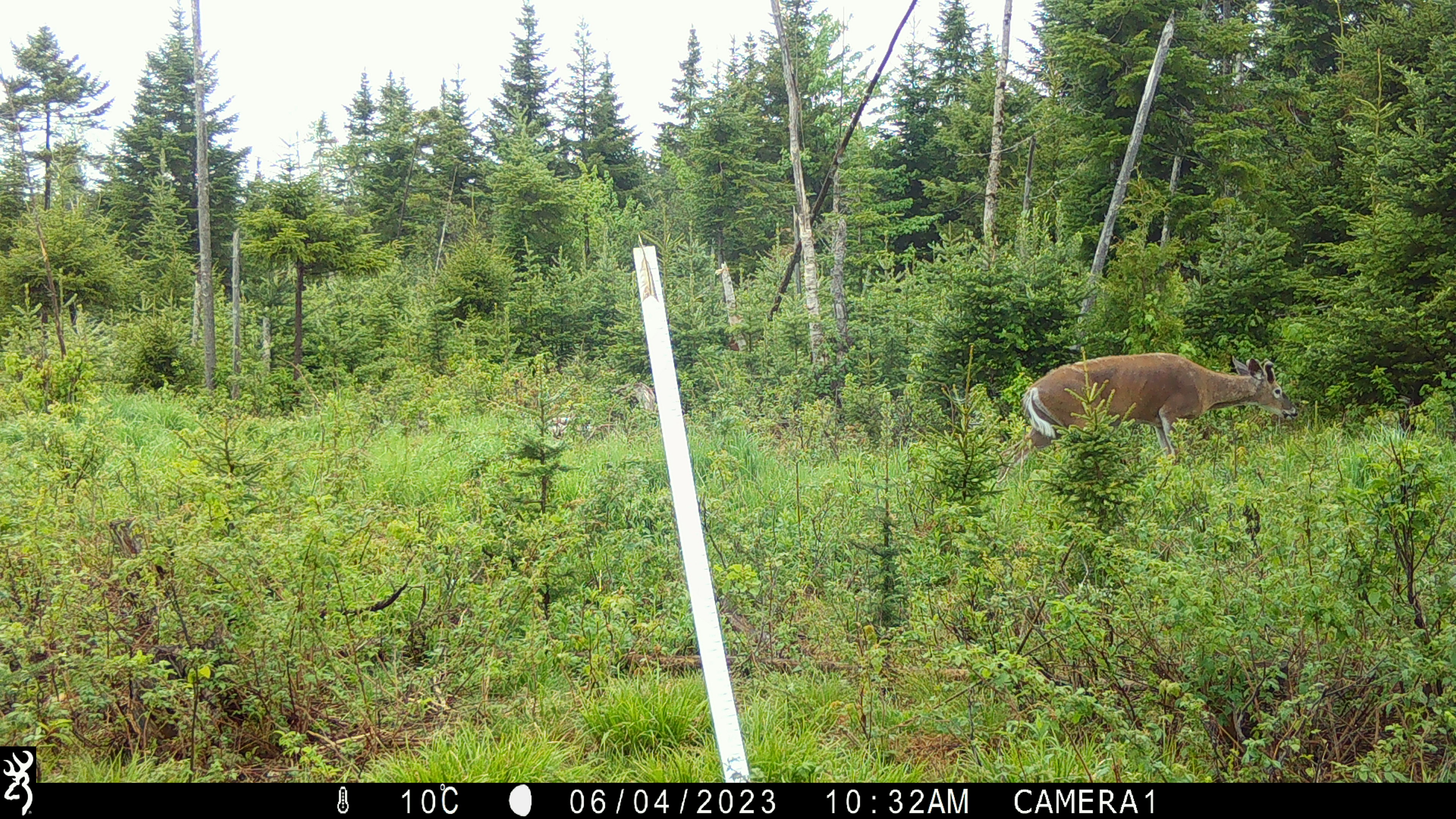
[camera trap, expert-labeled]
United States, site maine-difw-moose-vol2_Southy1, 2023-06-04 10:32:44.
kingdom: Animalia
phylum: Chordata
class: Mammalia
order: Artiodactyla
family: Cervidae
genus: Odocoileus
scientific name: Odocoileus virginianus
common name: white-tailed deer